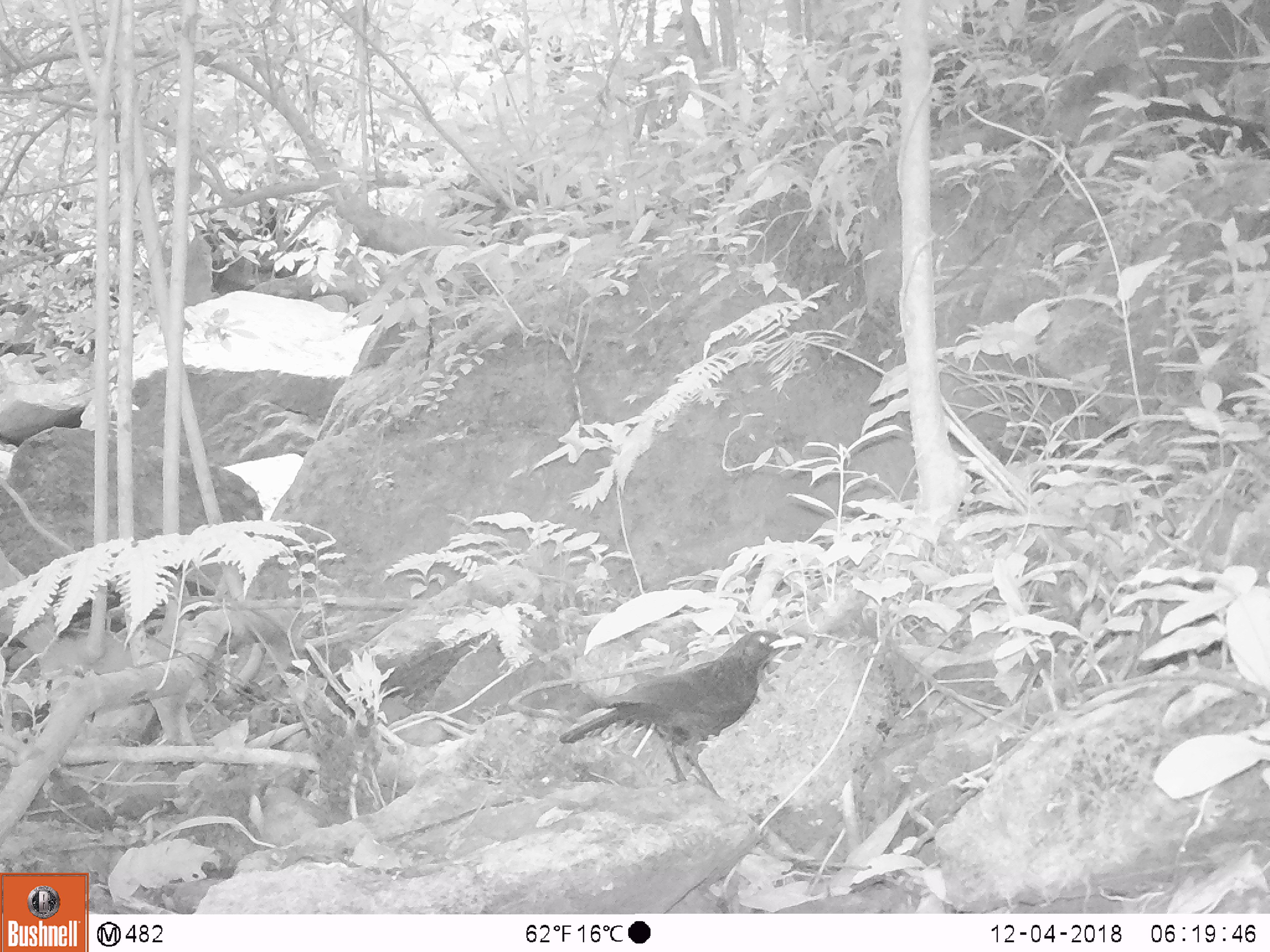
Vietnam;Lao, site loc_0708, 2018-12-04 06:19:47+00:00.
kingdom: Animalia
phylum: Chordata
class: Aves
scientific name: Aves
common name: bird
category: unidentified bird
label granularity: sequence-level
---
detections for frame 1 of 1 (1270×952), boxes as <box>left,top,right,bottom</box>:
unidentified bird: <box>558,629,806,799</box>